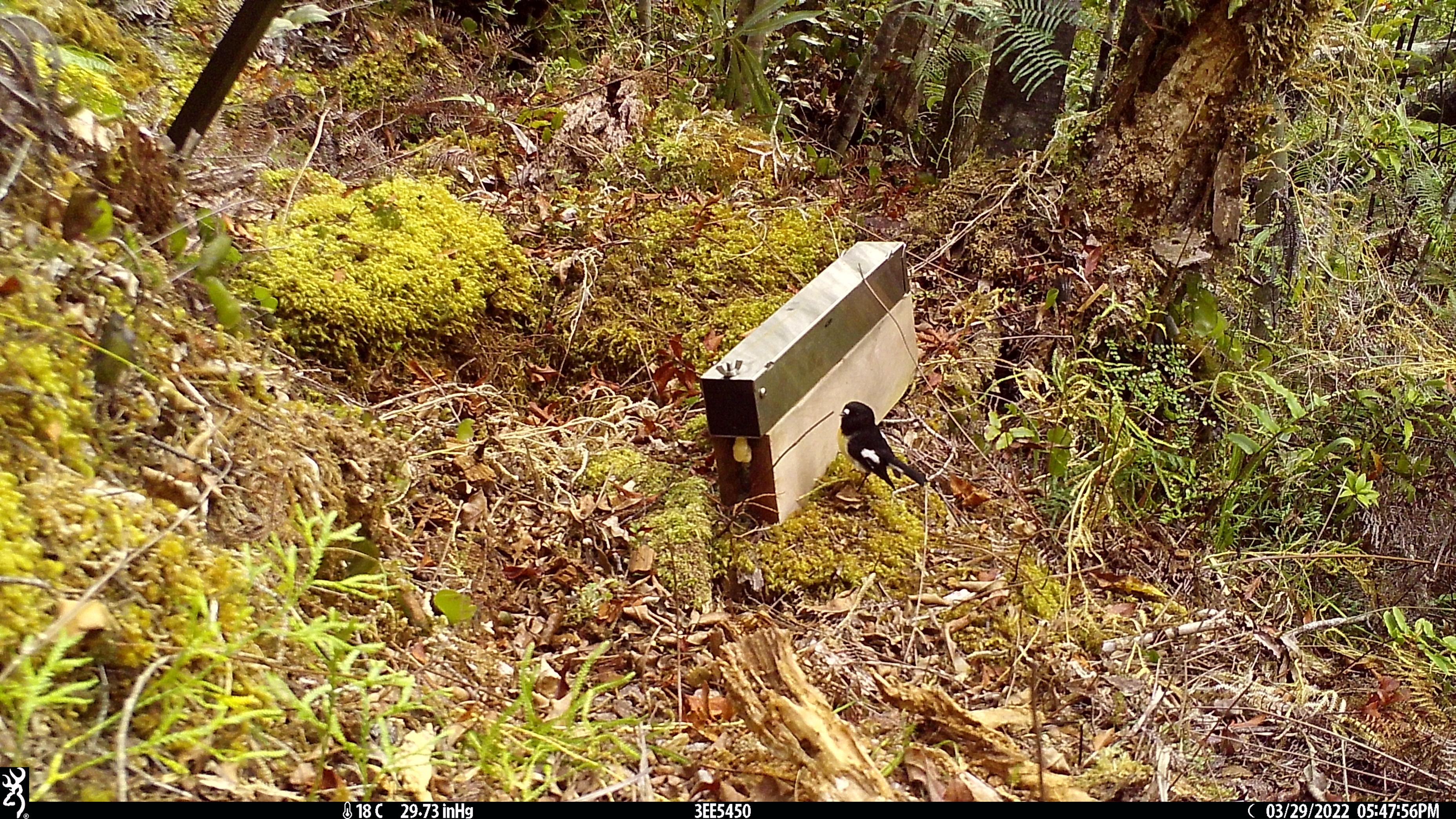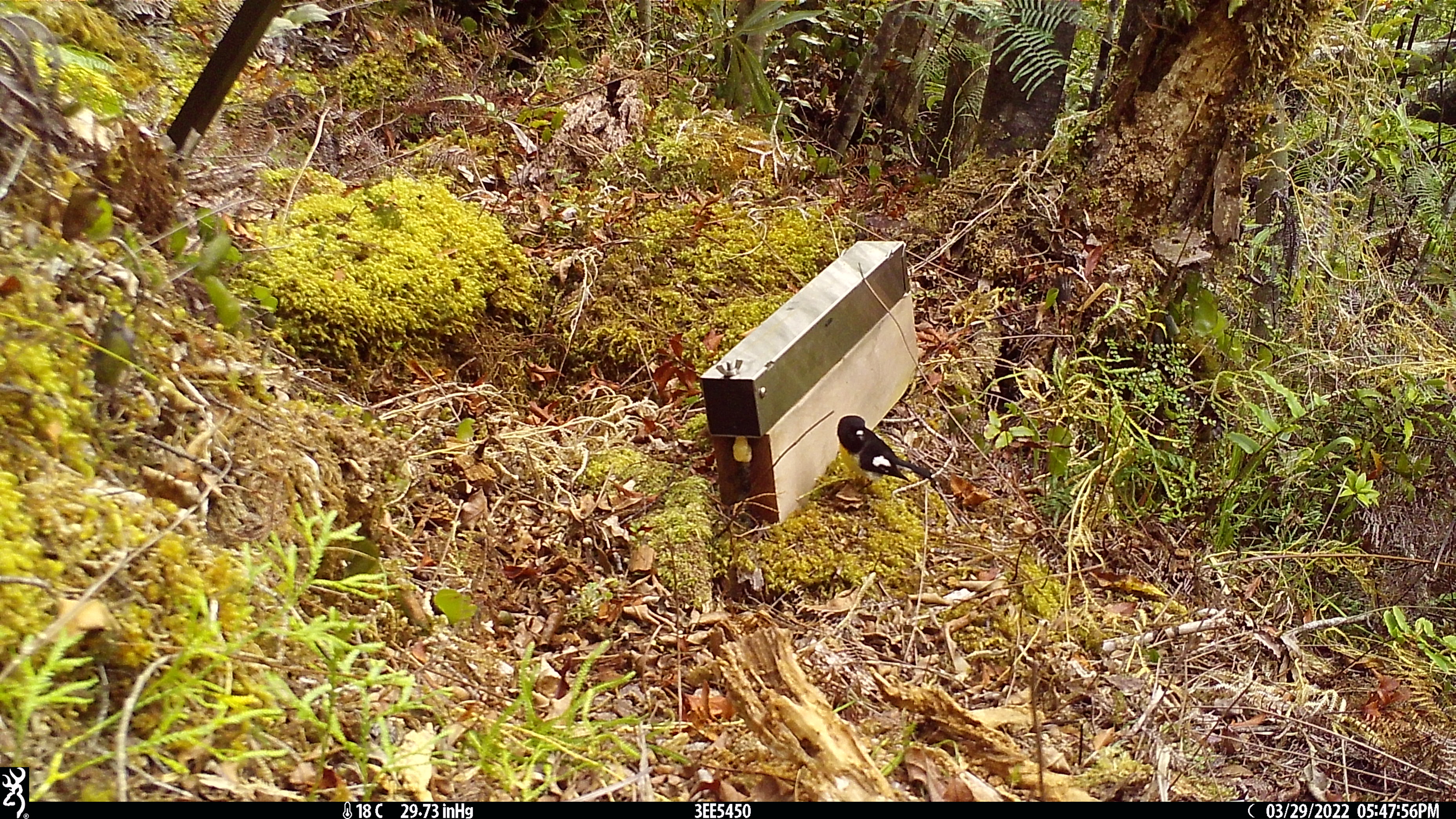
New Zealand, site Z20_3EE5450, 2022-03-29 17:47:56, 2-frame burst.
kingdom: Animalia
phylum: Chordata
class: Aves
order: Passeriformes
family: Petroicidae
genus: Petroica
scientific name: Petroica macrocephala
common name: tomtit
Tomtit (Petroica macrocephala).